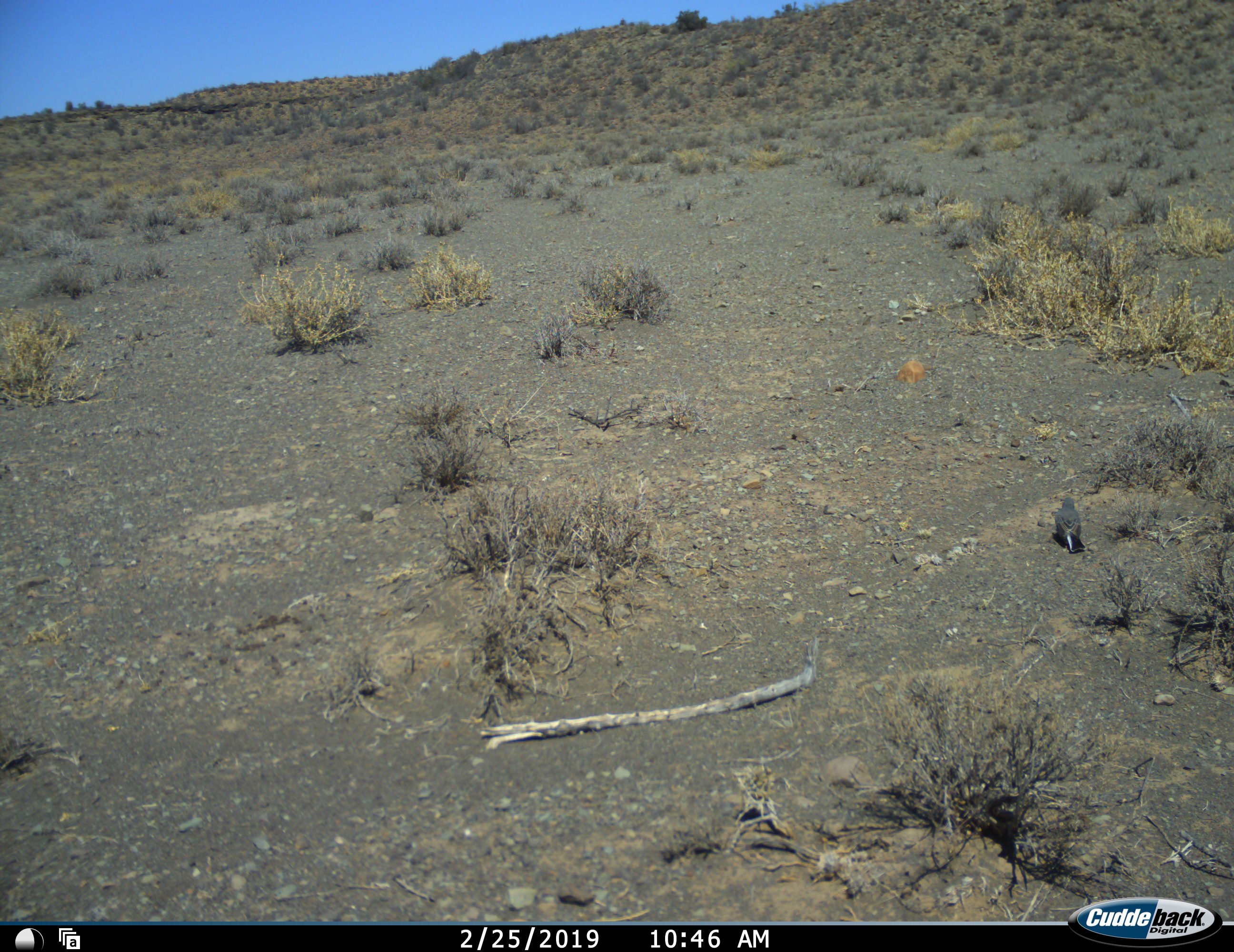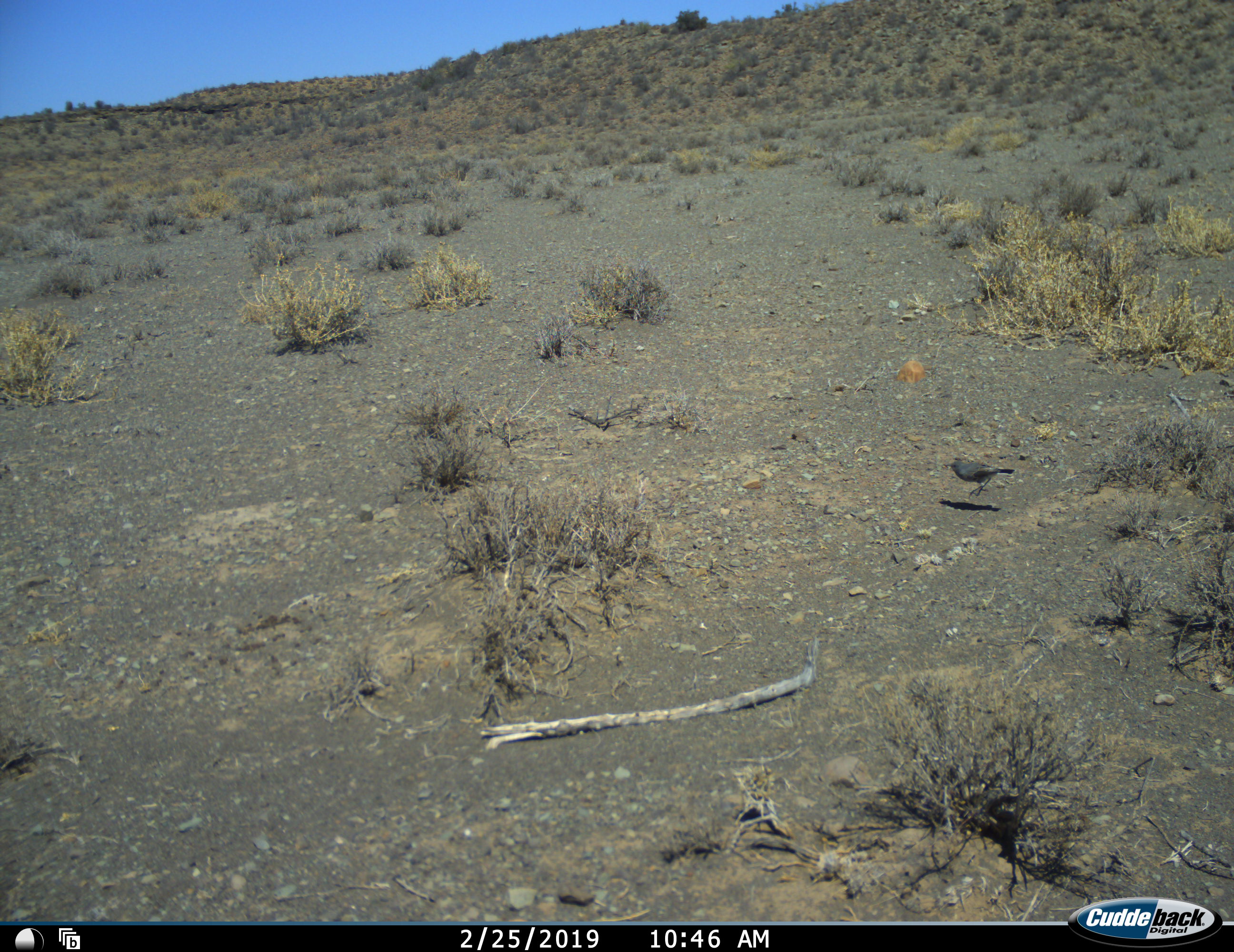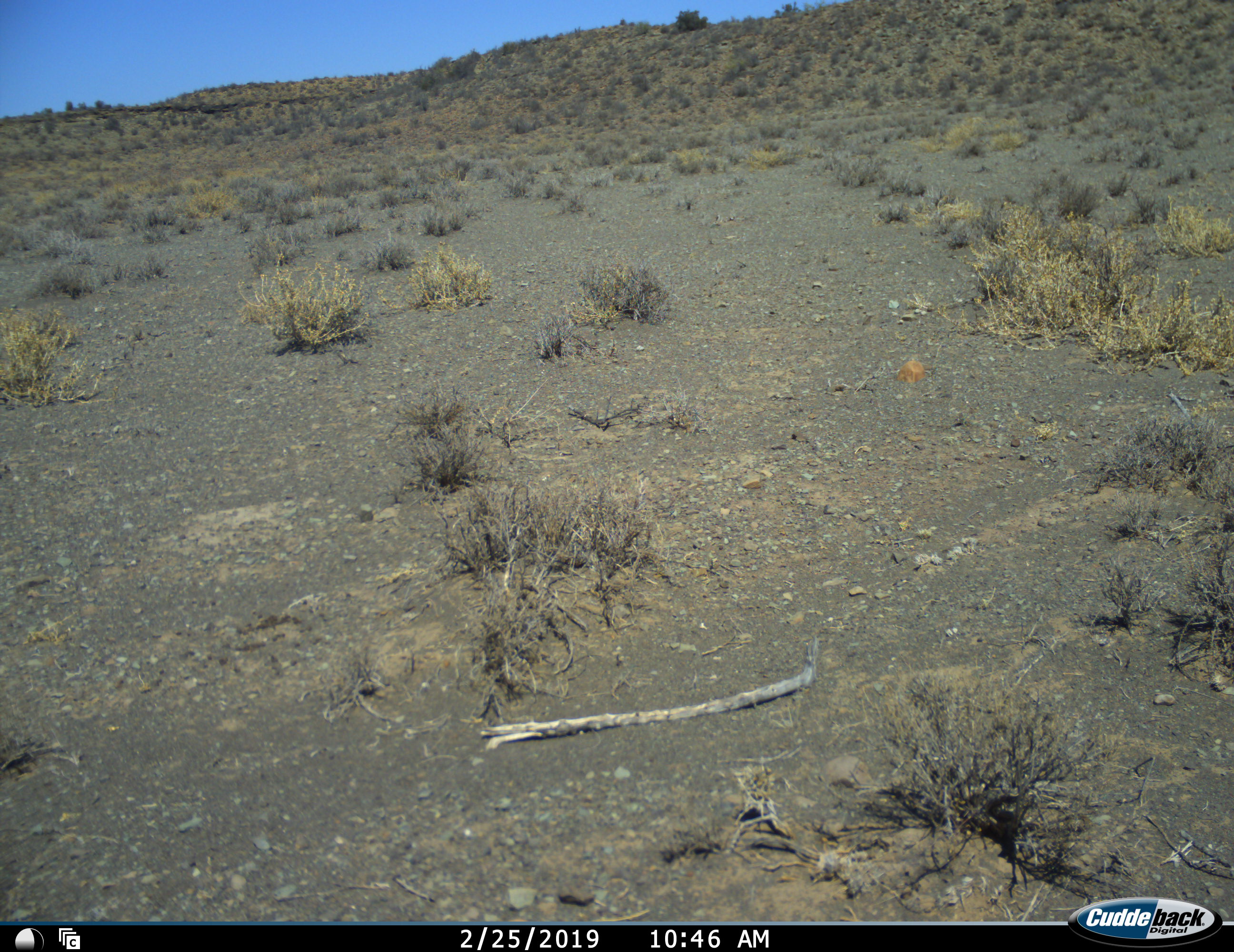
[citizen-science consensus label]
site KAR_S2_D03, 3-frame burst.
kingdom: Animalia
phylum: Chordata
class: Aves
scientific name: Aves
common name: bird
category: birdother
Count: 1.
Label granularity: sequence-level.